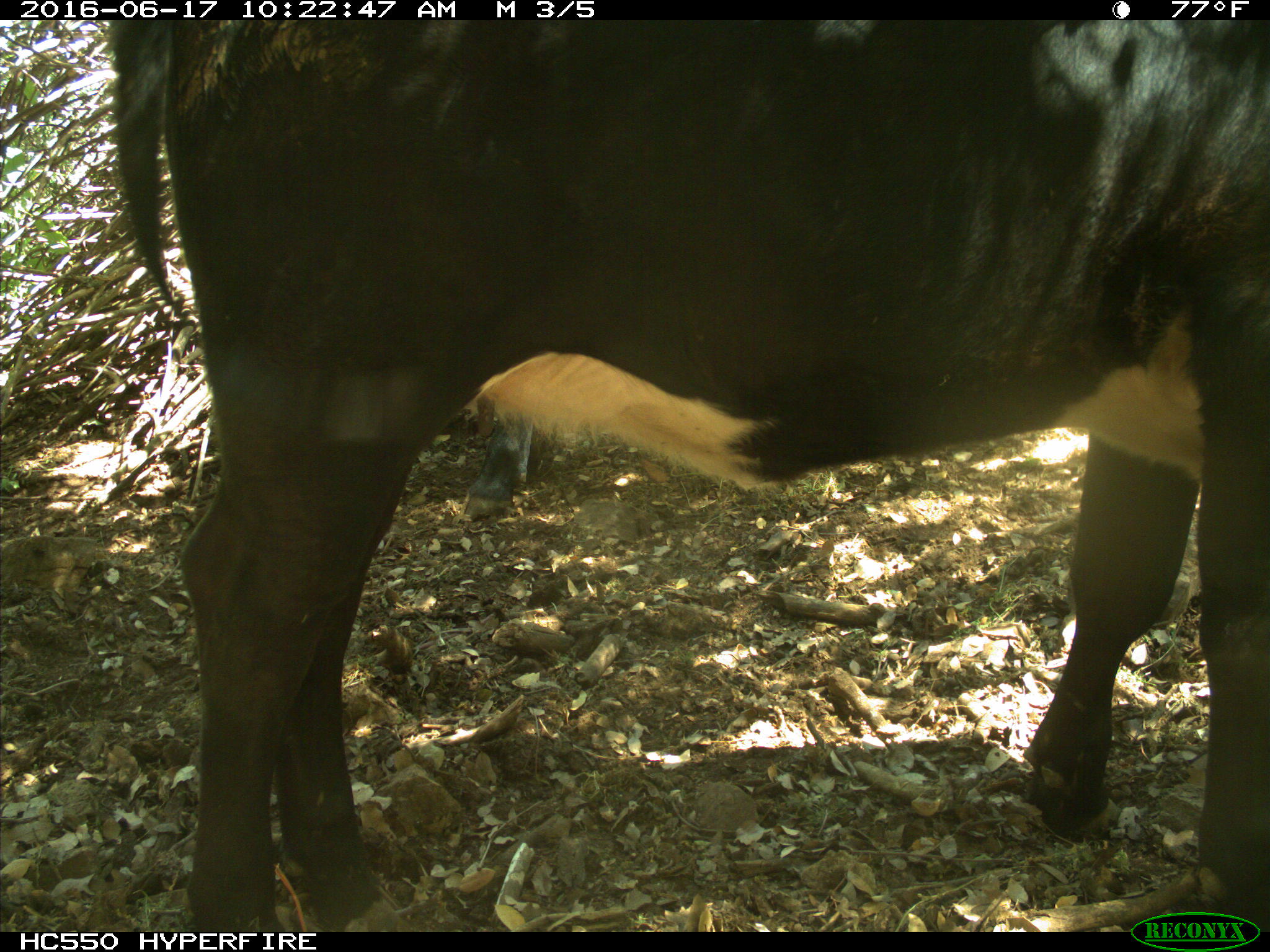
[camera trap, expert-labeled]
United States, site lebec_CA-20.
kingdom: Animalia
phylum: Chordata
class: Mammalia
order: Artiodactyla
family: Bovidae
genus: Bos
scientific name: Bos taurus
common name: domestic cow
Bos taurus (domestic cow).